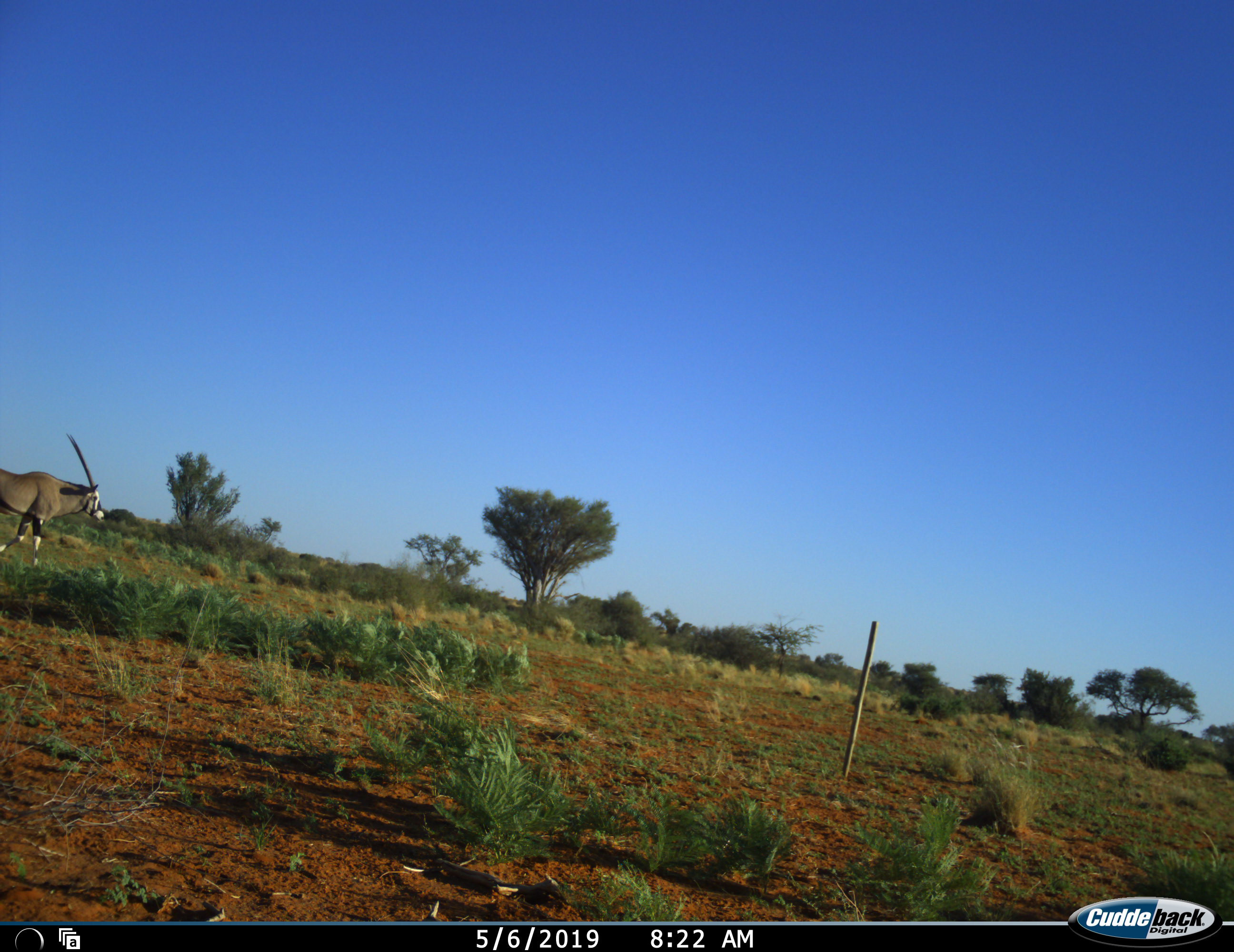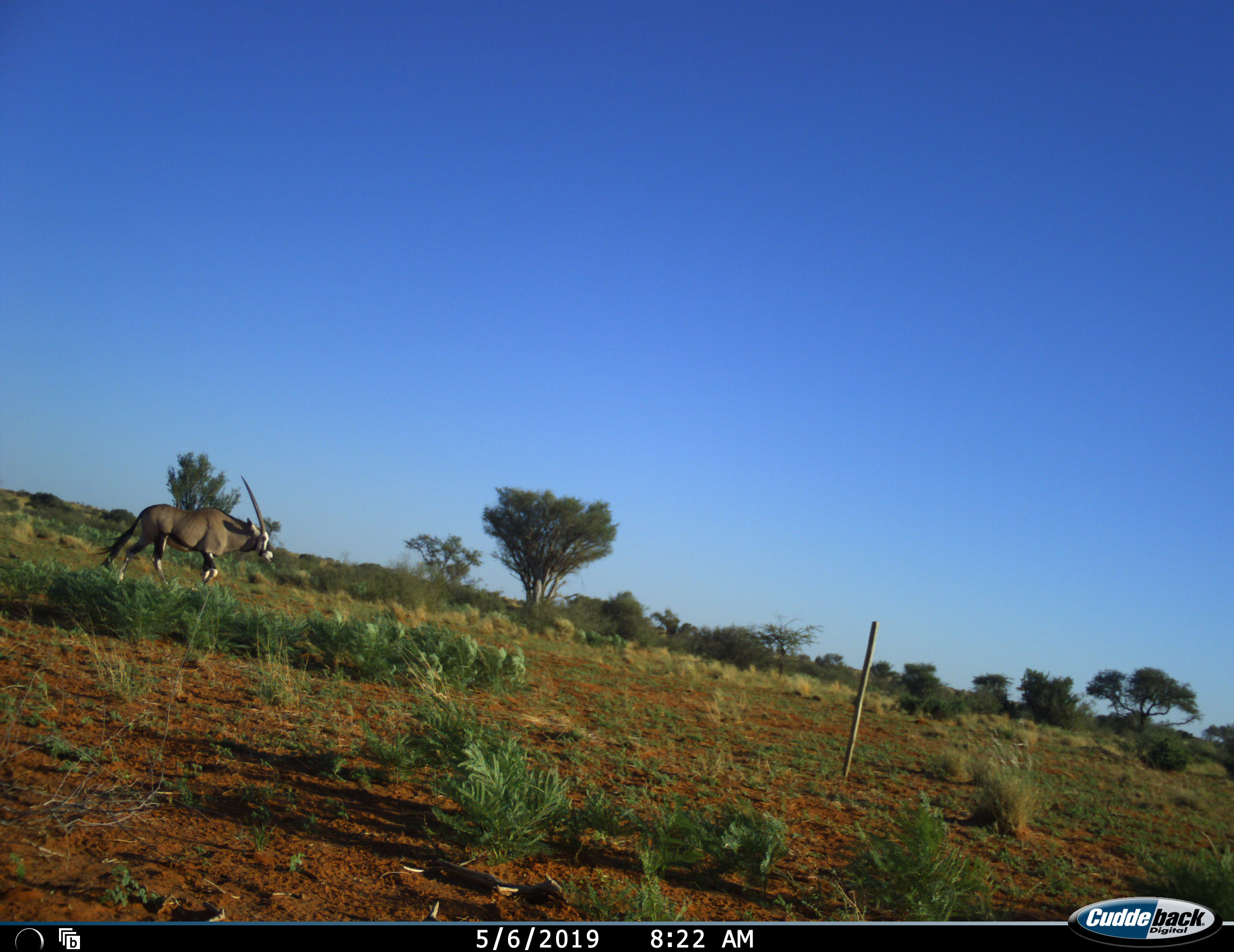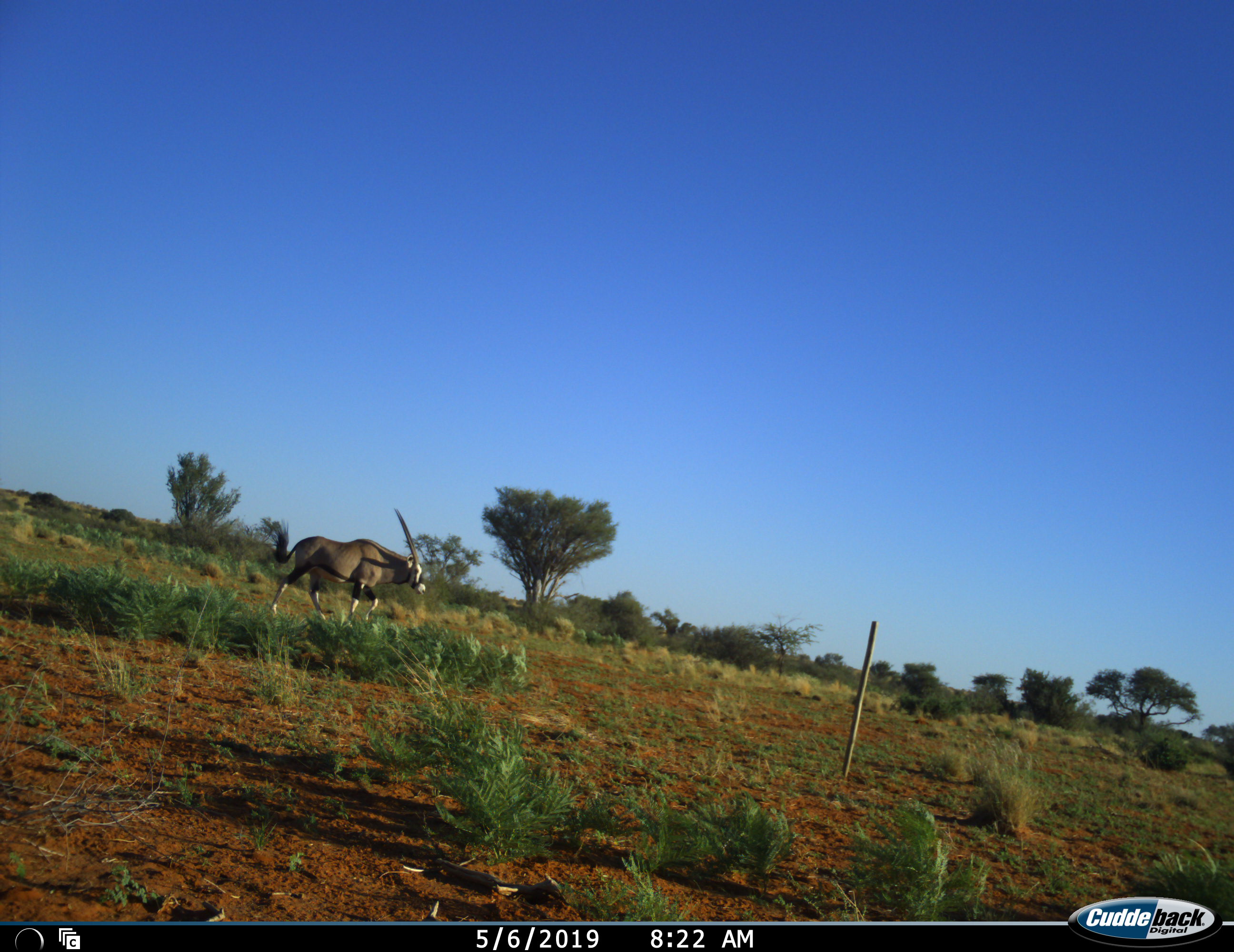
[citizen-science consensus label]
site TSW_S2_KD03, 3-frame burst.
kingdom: Animalia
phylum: Chordata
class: Mammalia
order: Artiodactyla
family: Bovidae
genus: Oryx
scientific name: Oryx gazella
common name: gemsbok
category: oryx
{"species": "oryx (gemsbok) (Oryx gazella)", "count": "1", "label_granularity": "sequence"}